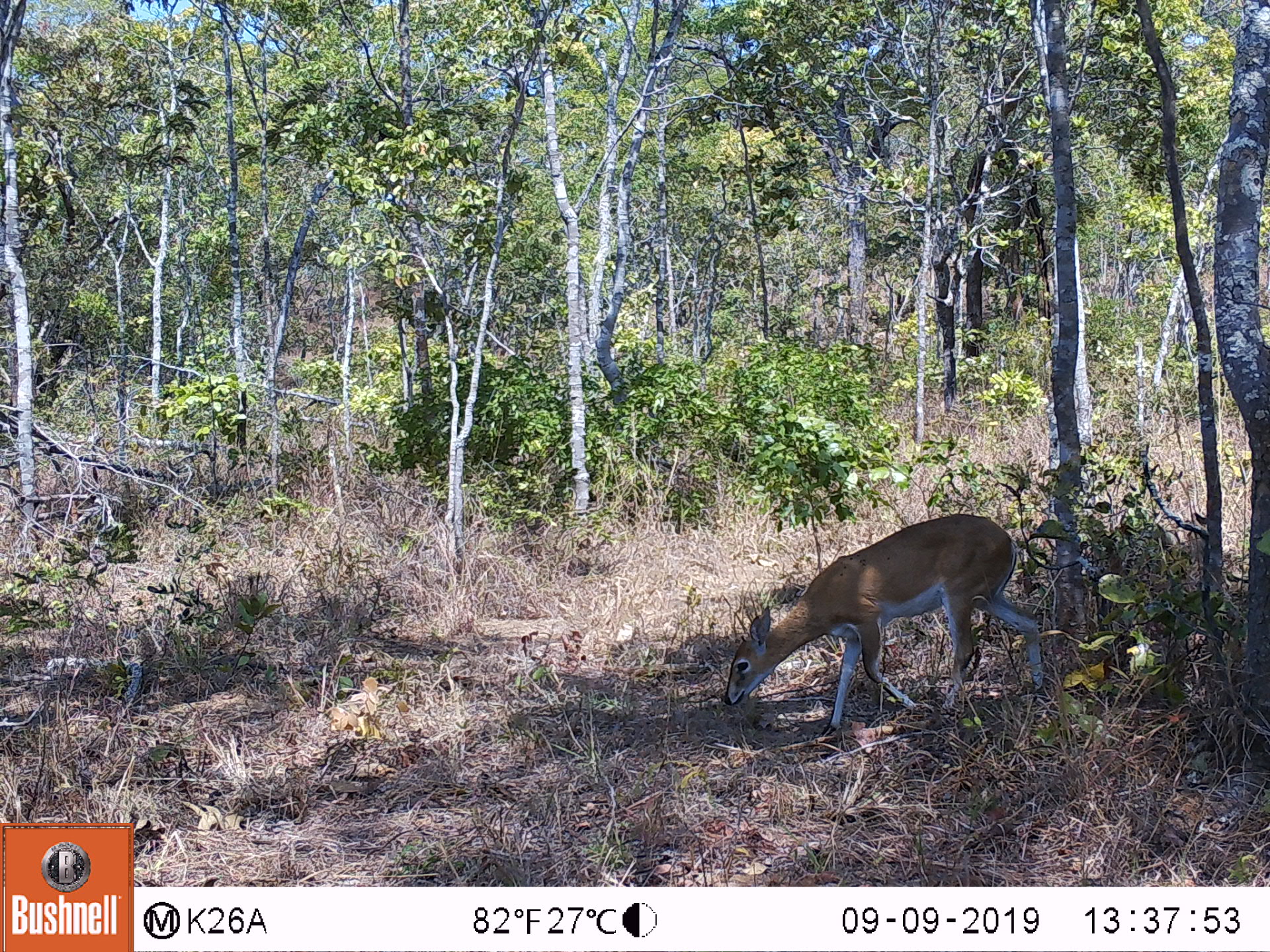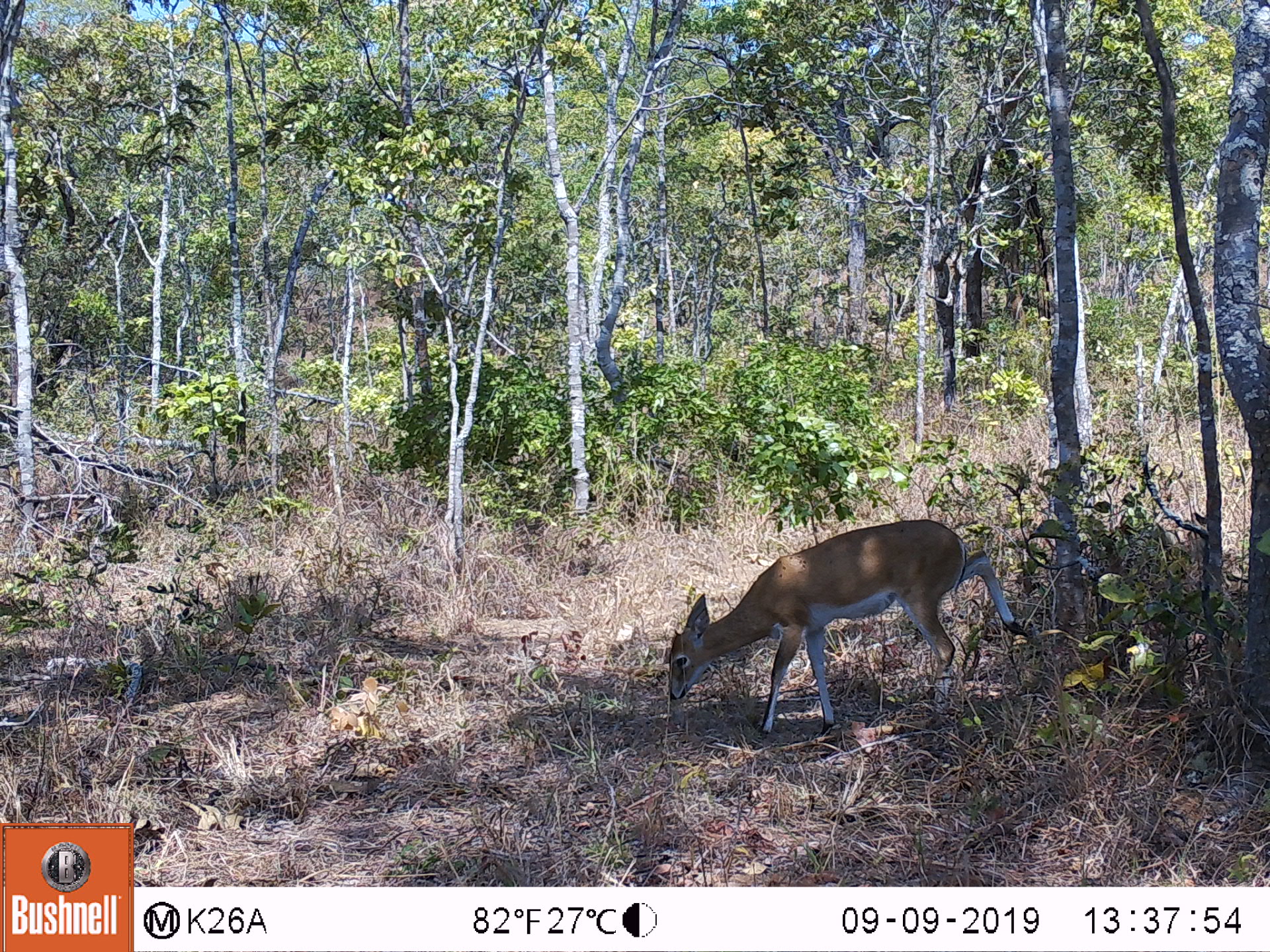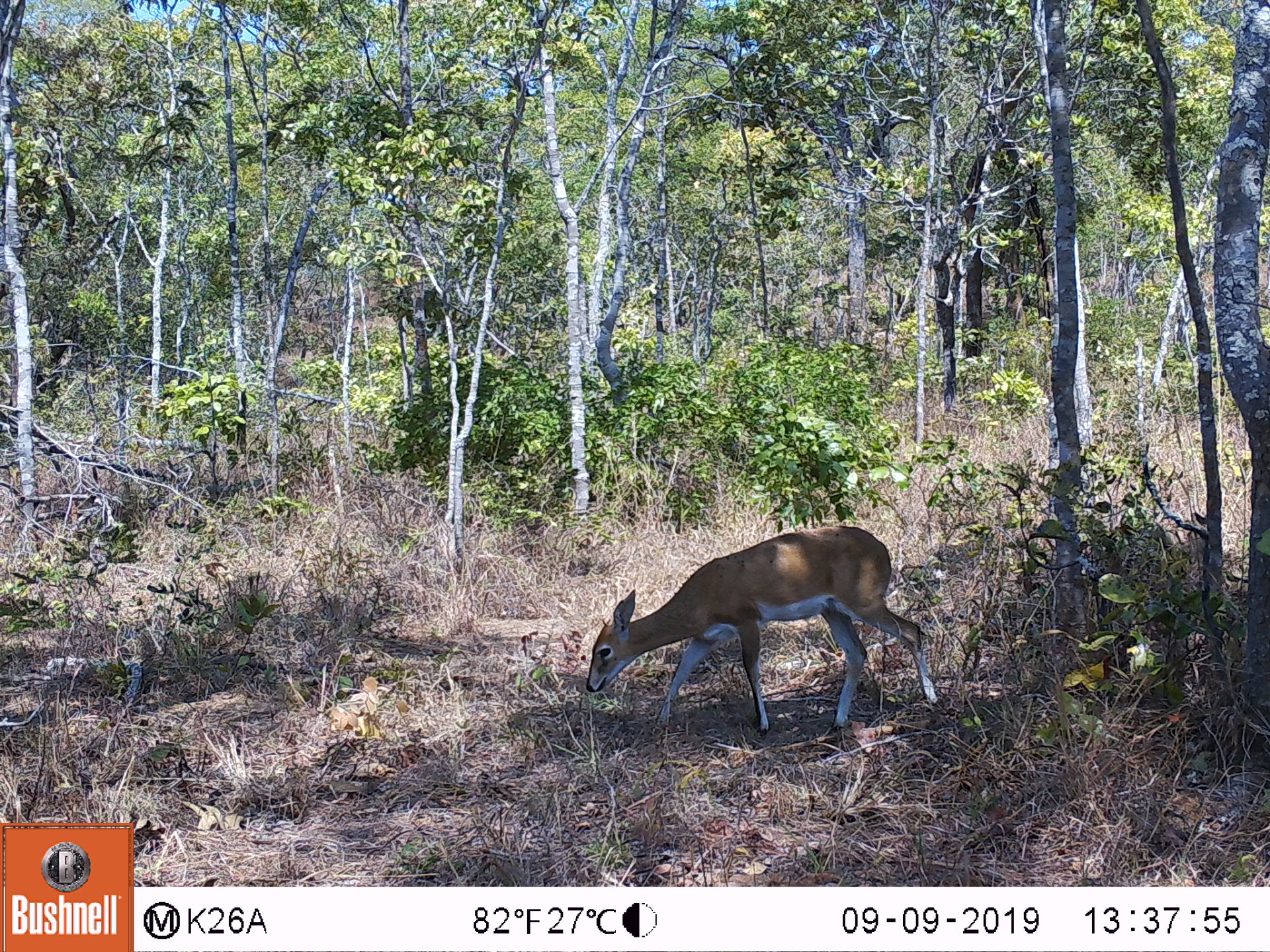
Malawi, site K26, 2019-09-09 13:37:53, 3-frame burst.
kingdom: Animalia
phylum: Chordata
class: Mammalia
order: Artiodactyla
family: Bovidae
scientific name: Antilopinae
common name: small antelope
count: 1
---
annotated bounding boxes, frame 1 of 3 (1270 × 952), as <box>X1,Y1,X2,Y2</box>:
small antelope: <box>723,514,1046,731</box>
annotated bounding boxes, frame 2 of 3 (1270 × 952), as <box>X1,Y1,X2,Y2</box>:
small antelope: <box>665,516,1011,733</box>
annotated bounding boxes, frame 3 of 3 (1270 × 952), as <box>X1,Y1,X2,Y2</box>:
small antelope: <box>585,524,946,722</box>